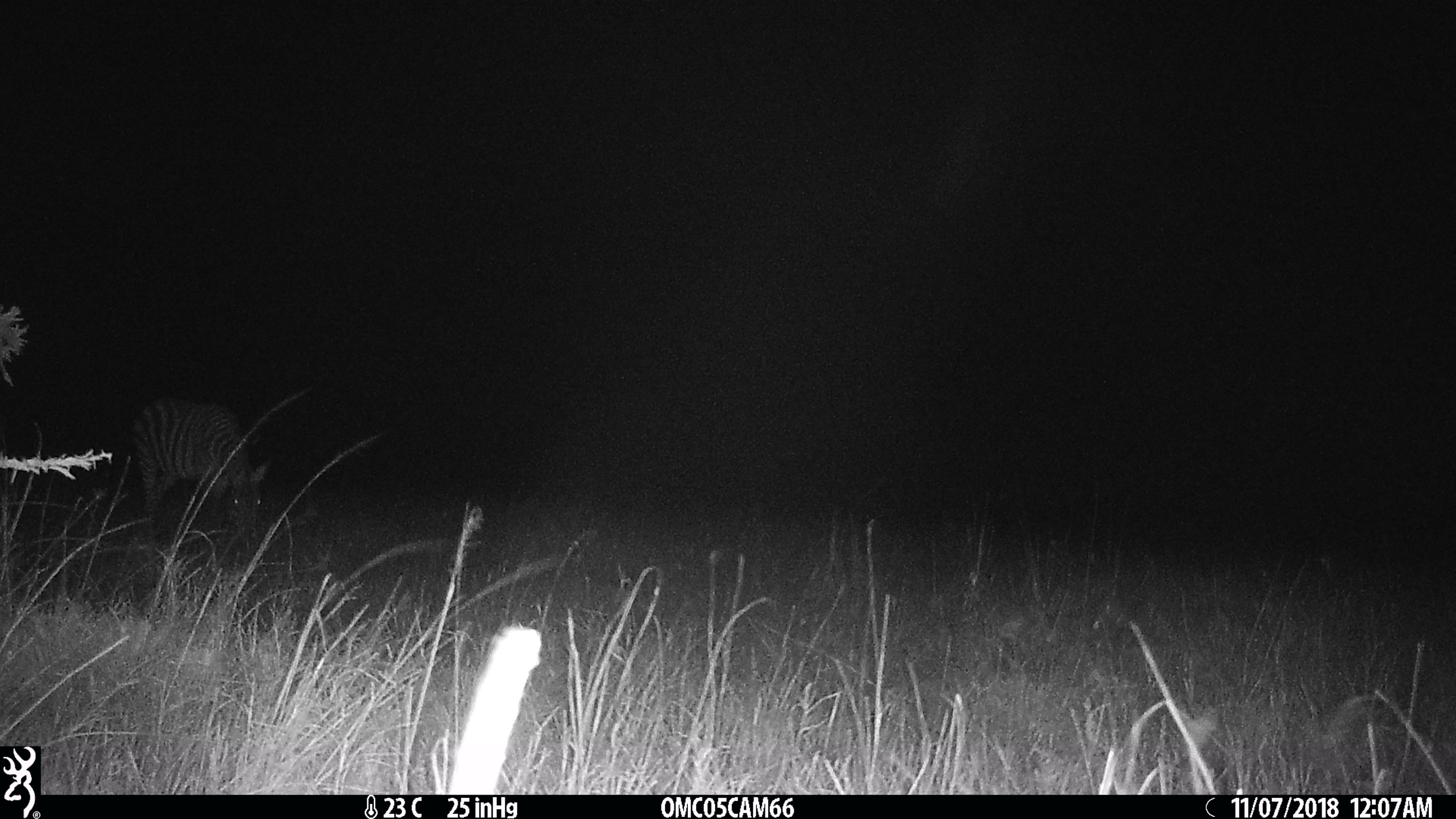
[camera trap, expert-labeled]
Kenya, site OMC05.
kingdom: Animalia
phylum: Chordata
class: Mammalia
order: Perissodactyla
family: Equidae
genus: Equus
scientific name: Equus quagga burchellii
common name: burchell's zebra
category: zebra